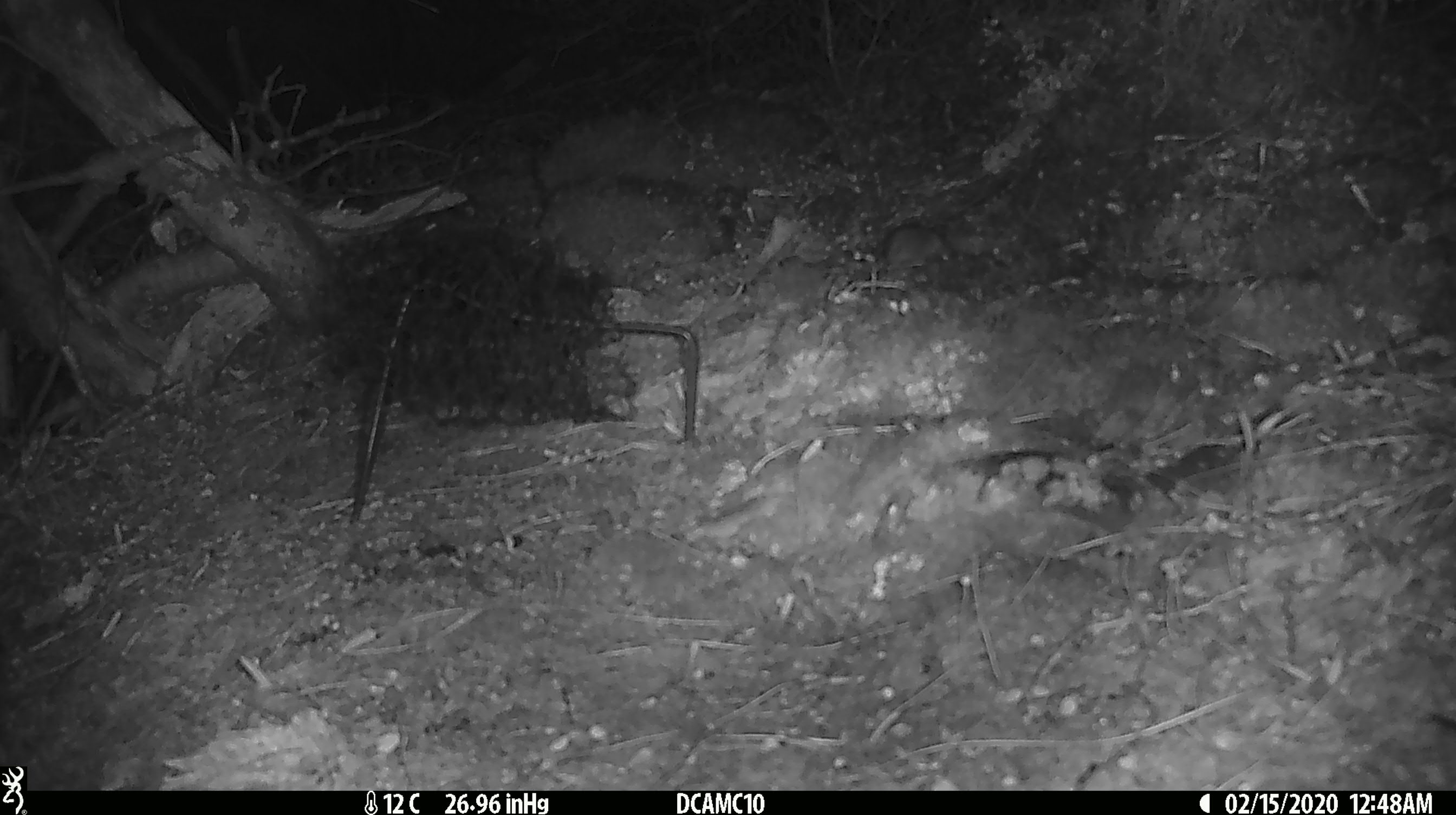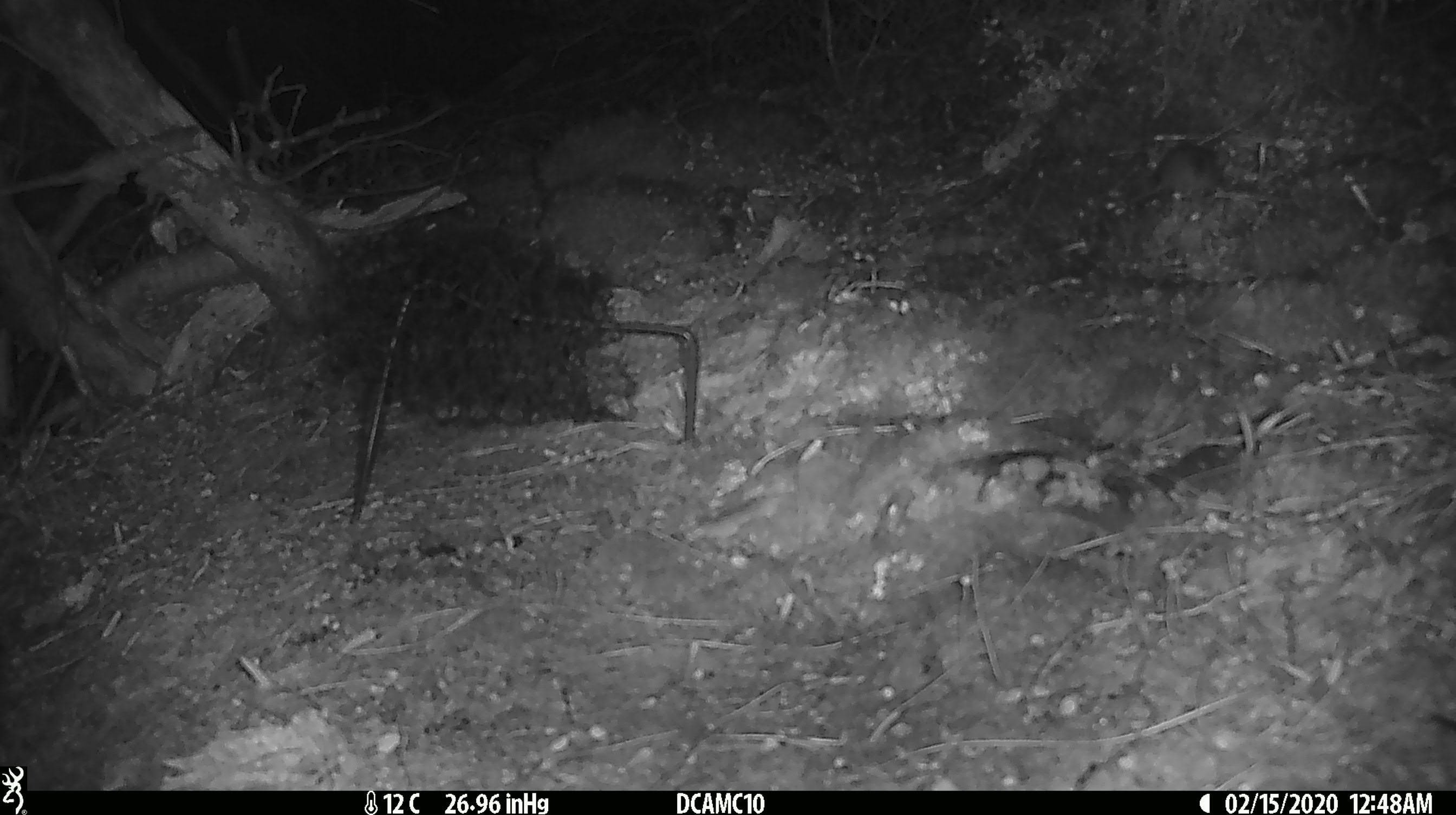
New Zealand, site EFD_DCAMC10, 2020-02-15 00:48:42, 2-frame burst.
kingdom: Animalia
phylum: Chordata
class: Mammalia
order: Rodentia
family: Muridae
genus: Mus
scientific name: Mus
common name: mouse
Mouse (Mus).